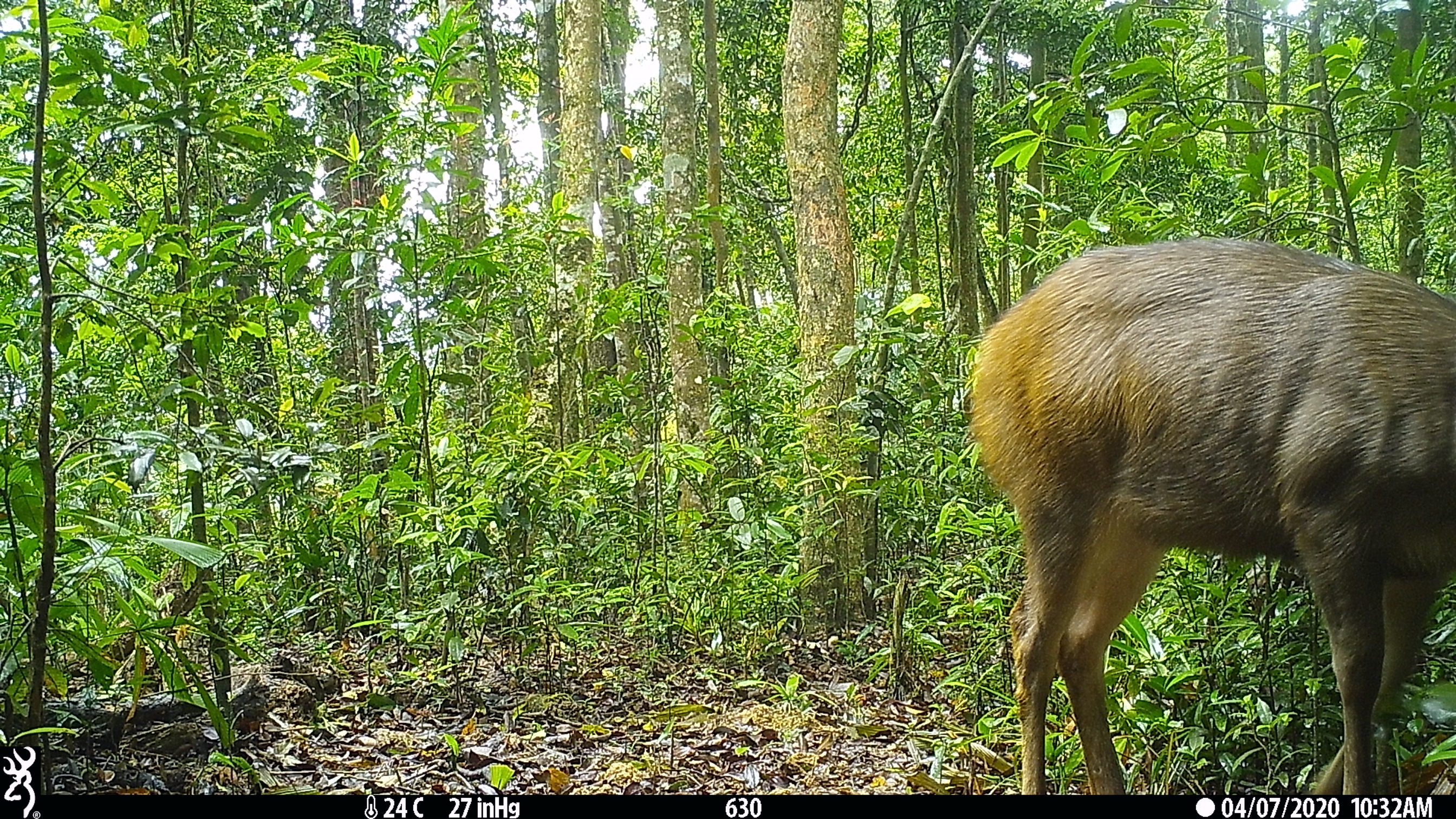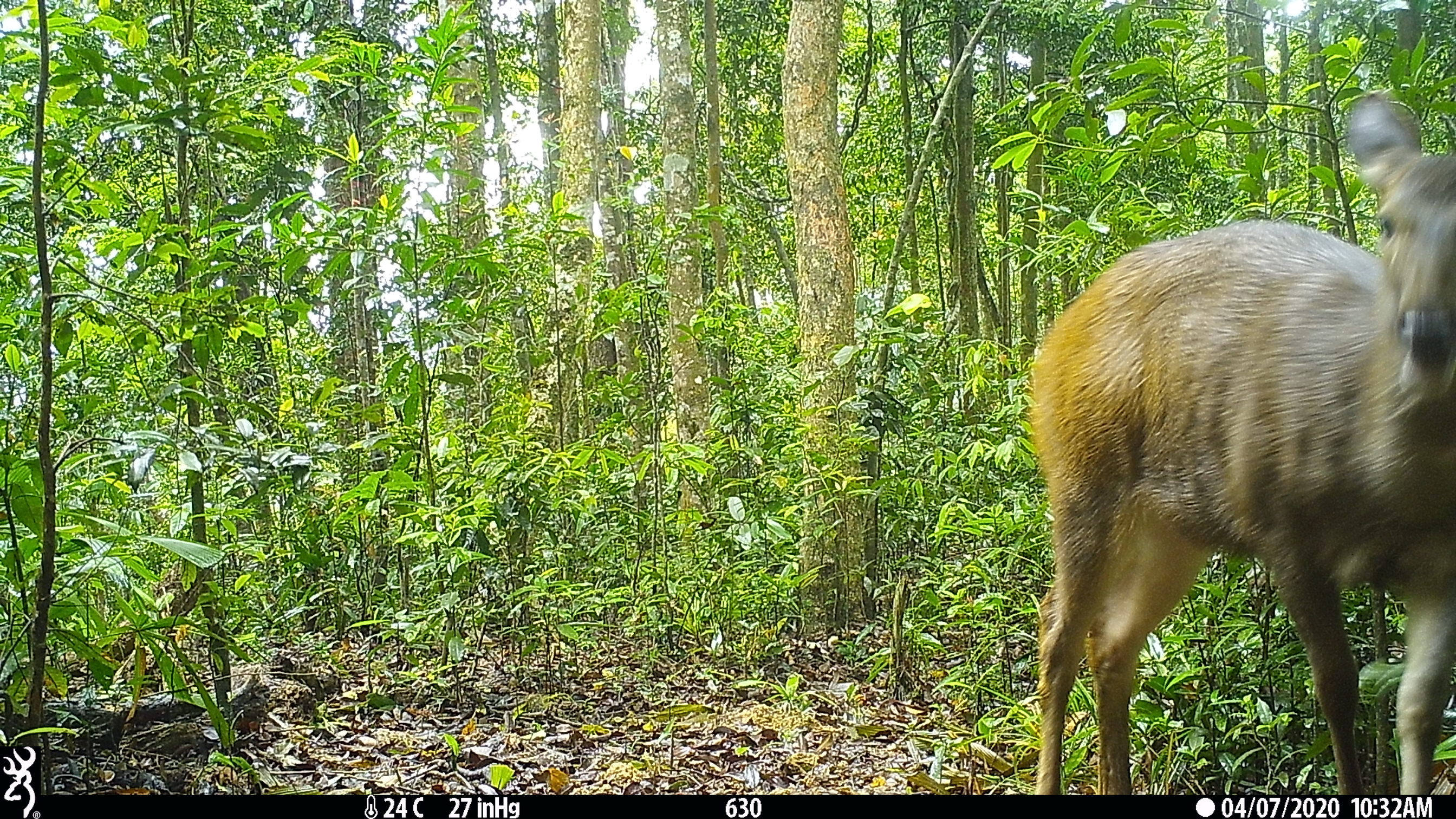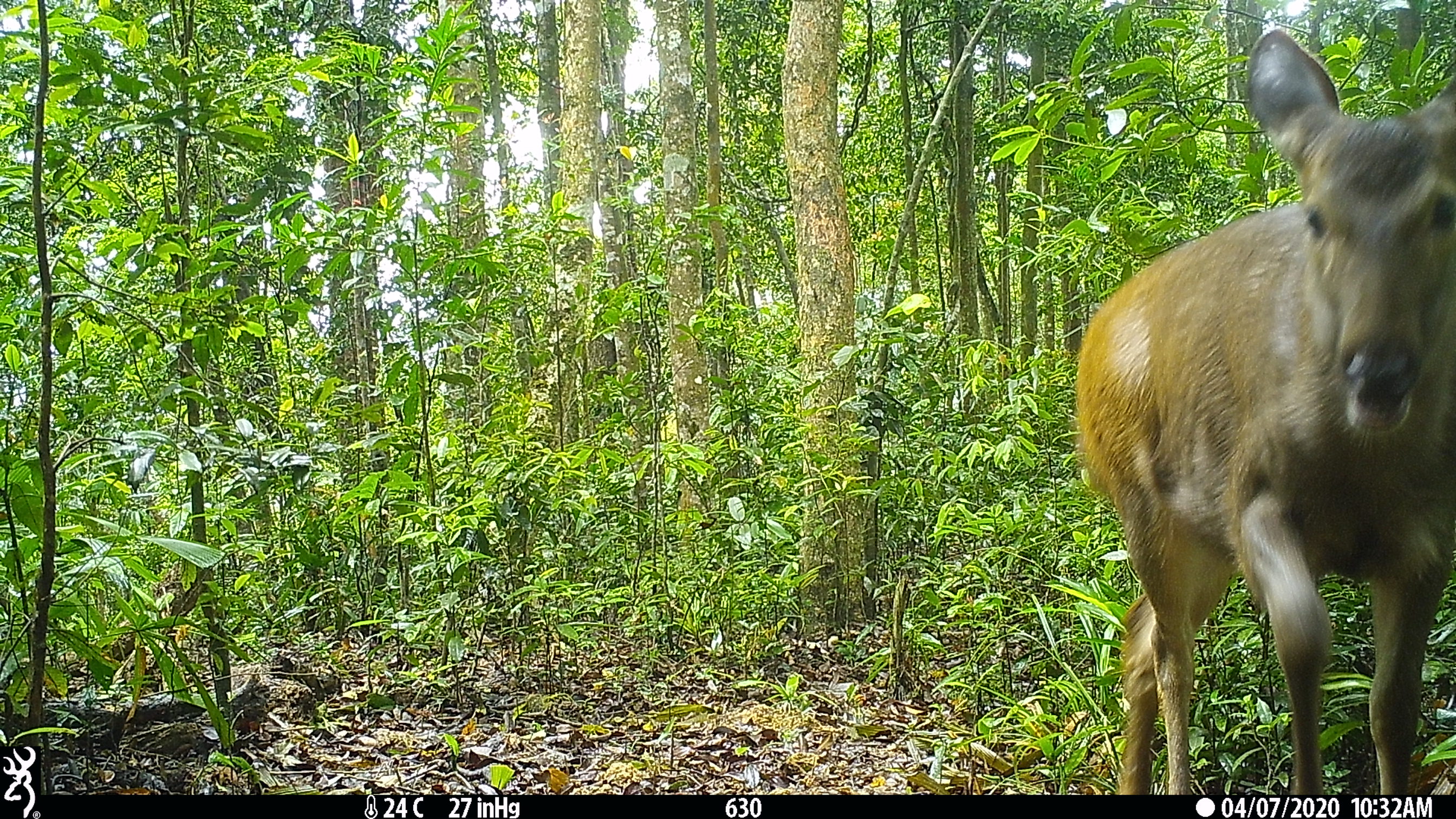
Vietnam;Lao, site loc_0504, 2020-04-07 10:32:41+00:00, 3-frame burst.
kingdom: Animalia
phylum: Chordata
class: Mammalia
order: Artiodactyla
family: Cervidae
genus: Rusa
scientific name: Rusa unicolor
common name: sambar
Sambar (Rusa unicolor). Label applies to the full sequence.